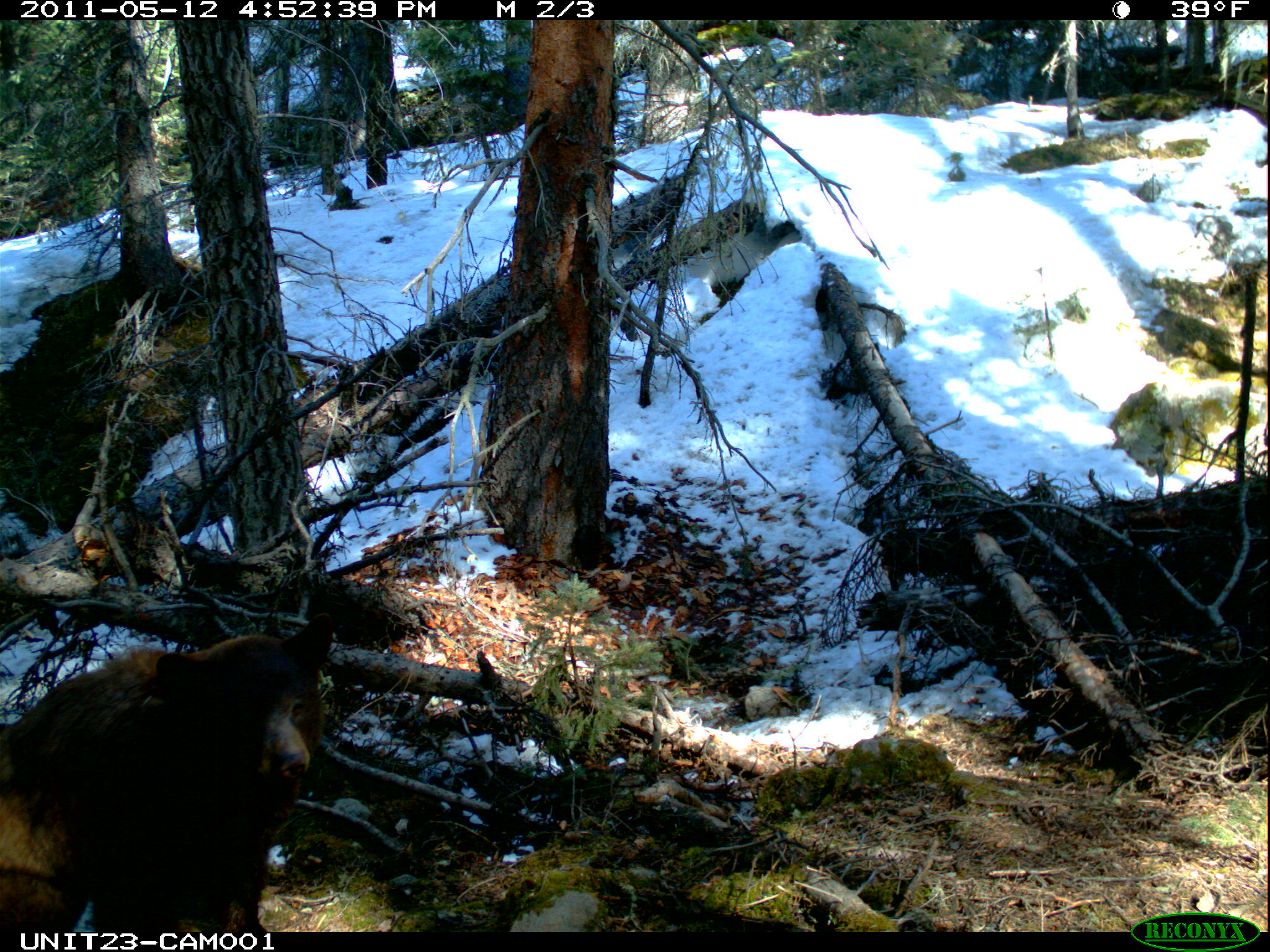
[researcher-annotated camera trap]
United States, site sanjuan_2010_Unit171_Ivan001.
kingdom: Animalia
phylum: Chordata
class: Mammalia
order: Carnivora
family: Ursidae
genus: Ursus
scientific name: Ursus americanus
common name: american black bear